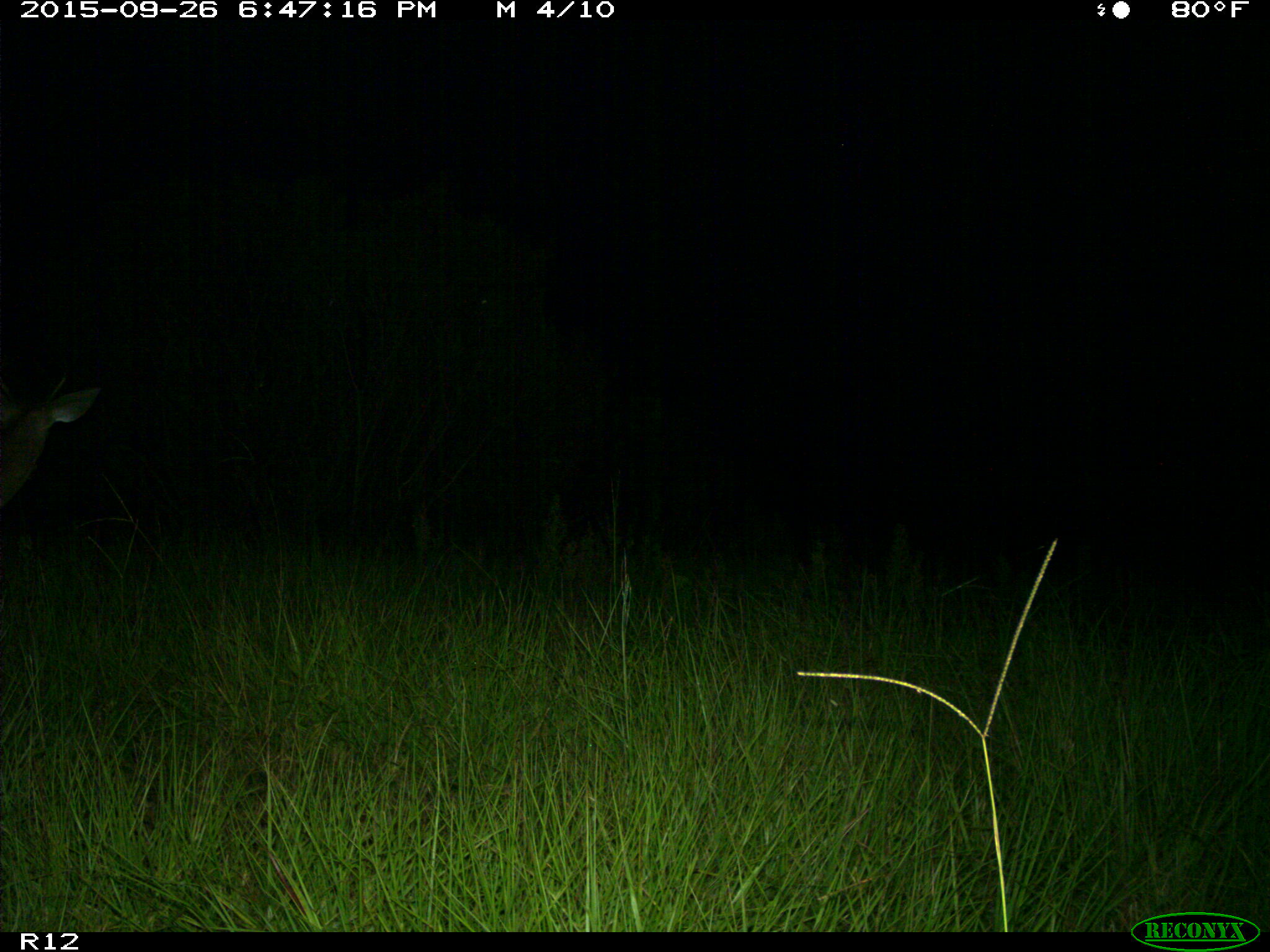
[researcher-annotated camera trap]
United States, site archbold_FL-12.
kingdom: Animalia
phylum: Chordata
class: Mammalia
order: Artiodactyla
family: Cervidae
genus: Odocoileus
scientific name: Odocoileus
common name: deer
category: unidentified deer